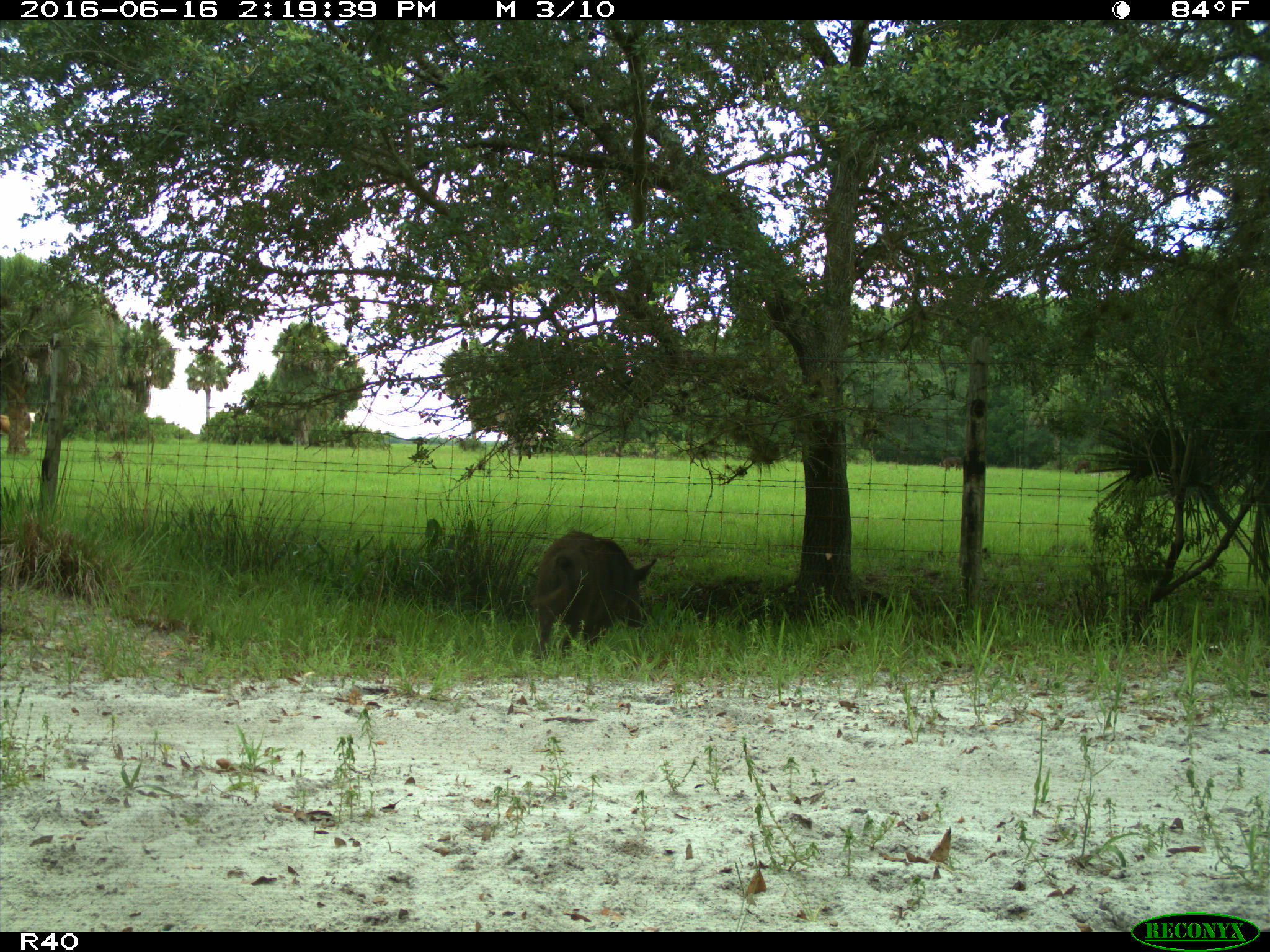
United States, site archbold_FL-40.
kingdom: Animalia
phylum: Chordata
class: Mammalia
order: Artiodactyla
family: Suidae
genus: Sus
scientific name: Sus scrofa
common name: wild boar